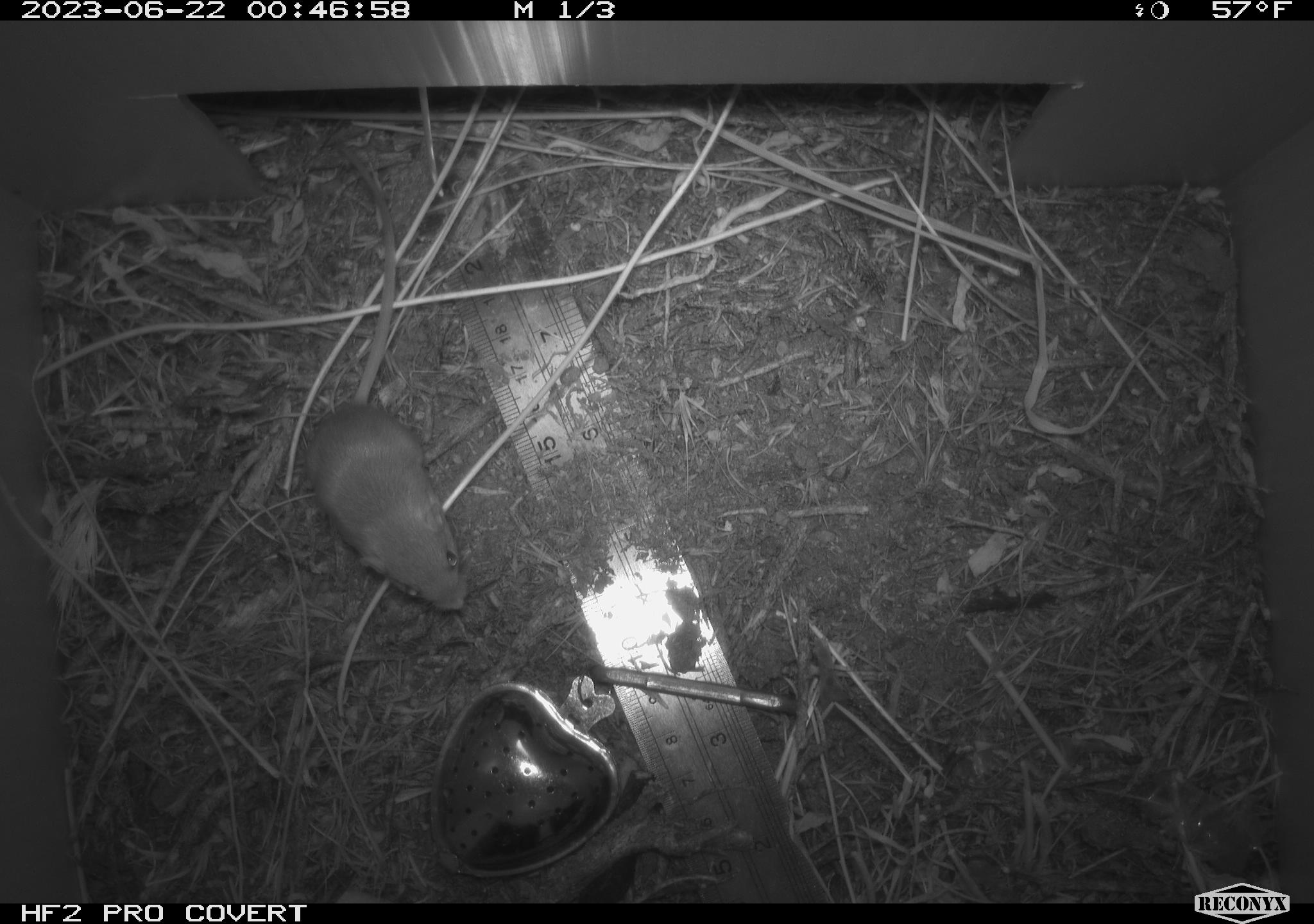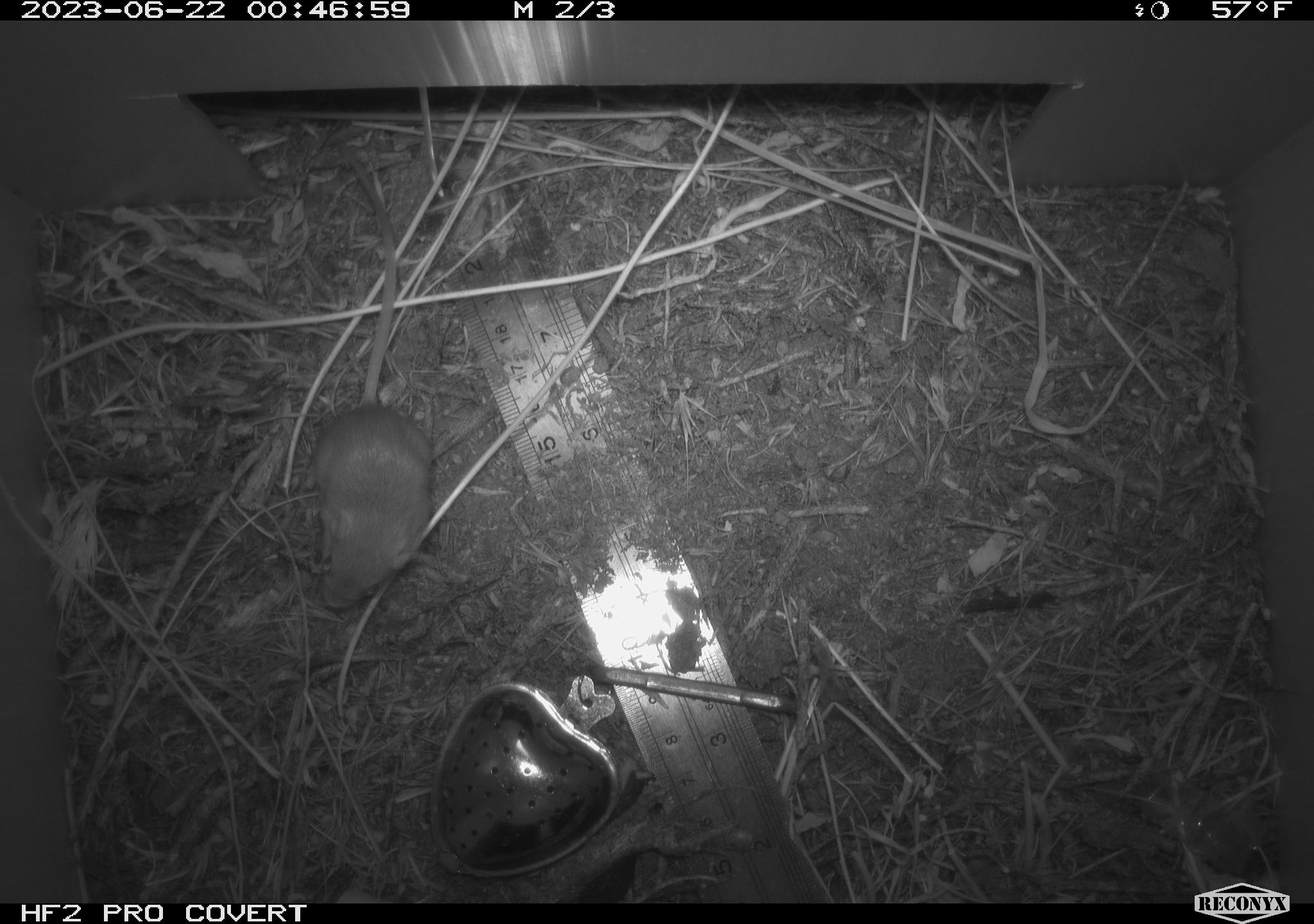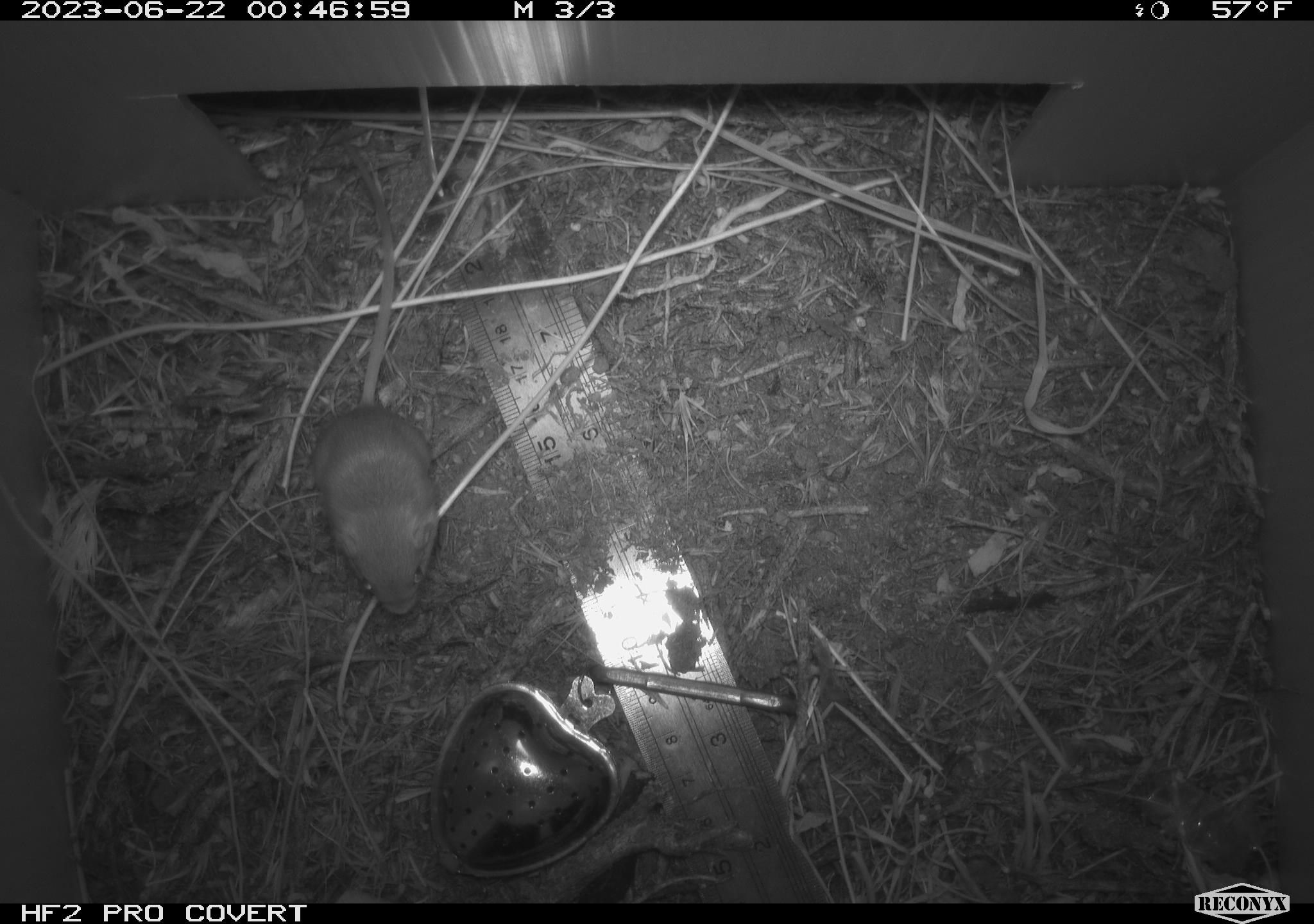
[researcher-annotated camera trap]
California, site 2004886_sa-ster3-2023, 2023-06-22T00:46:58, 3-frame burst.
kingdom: Animalia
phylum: Chordata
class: Mammalia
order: Rodentia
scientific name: Rodentia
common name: mouse species